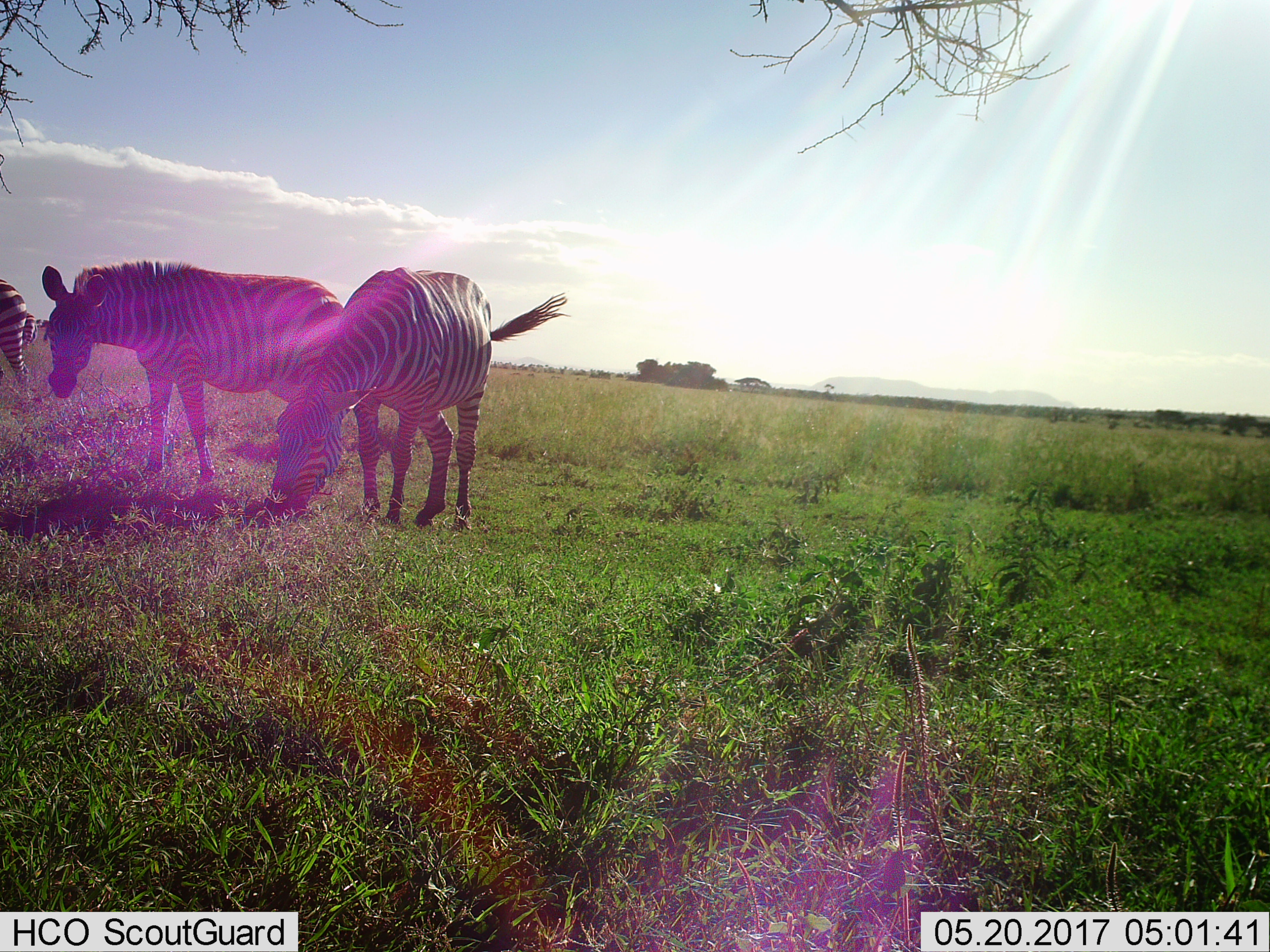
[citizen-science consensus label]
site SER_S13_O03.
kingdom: Animalia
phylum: Chordata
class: Mammalia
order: Perissodactyla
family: Equidae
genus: Equus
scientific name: Equus quagga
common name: plains zebra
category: zebraplains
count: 3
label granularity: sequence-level